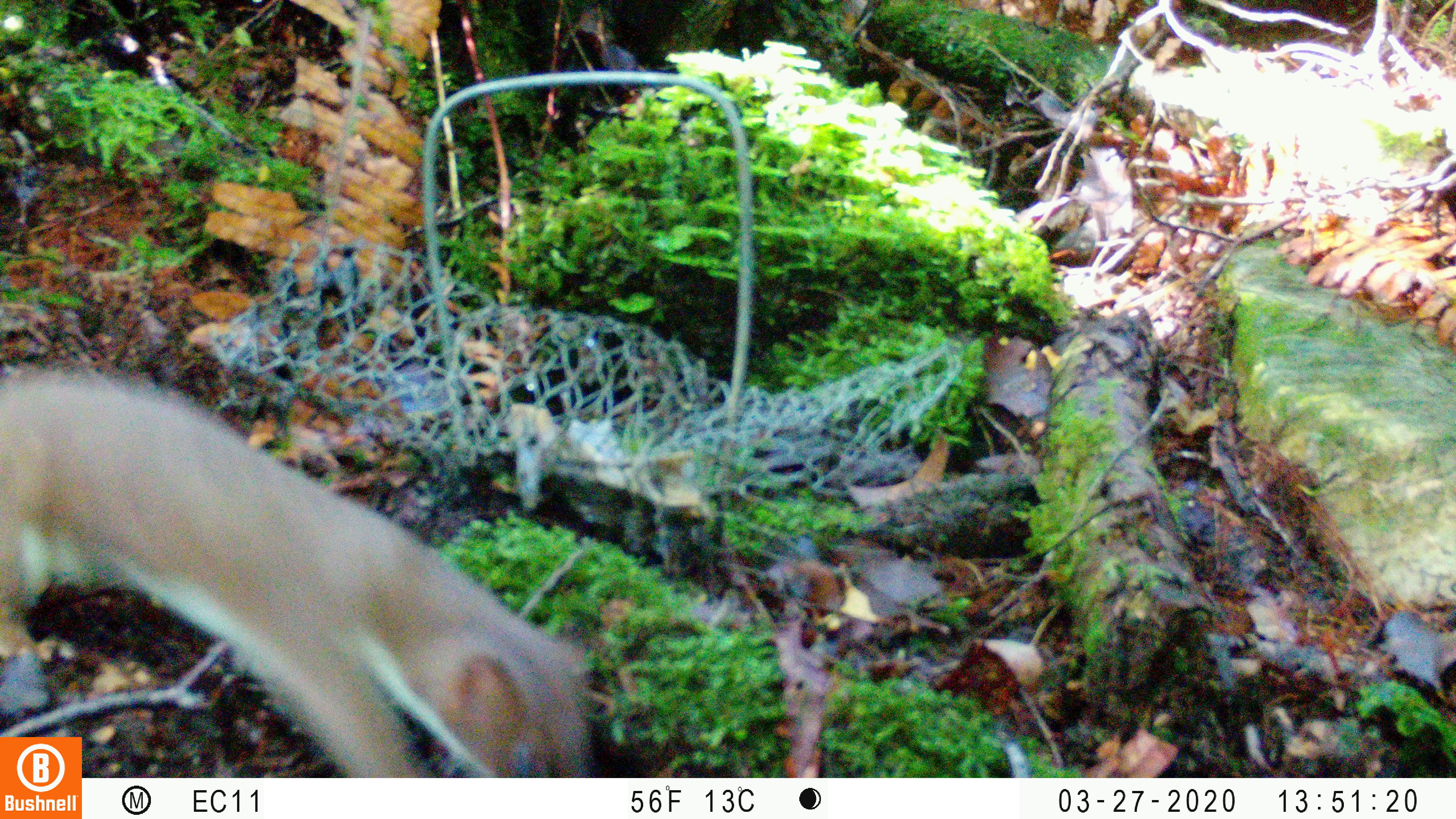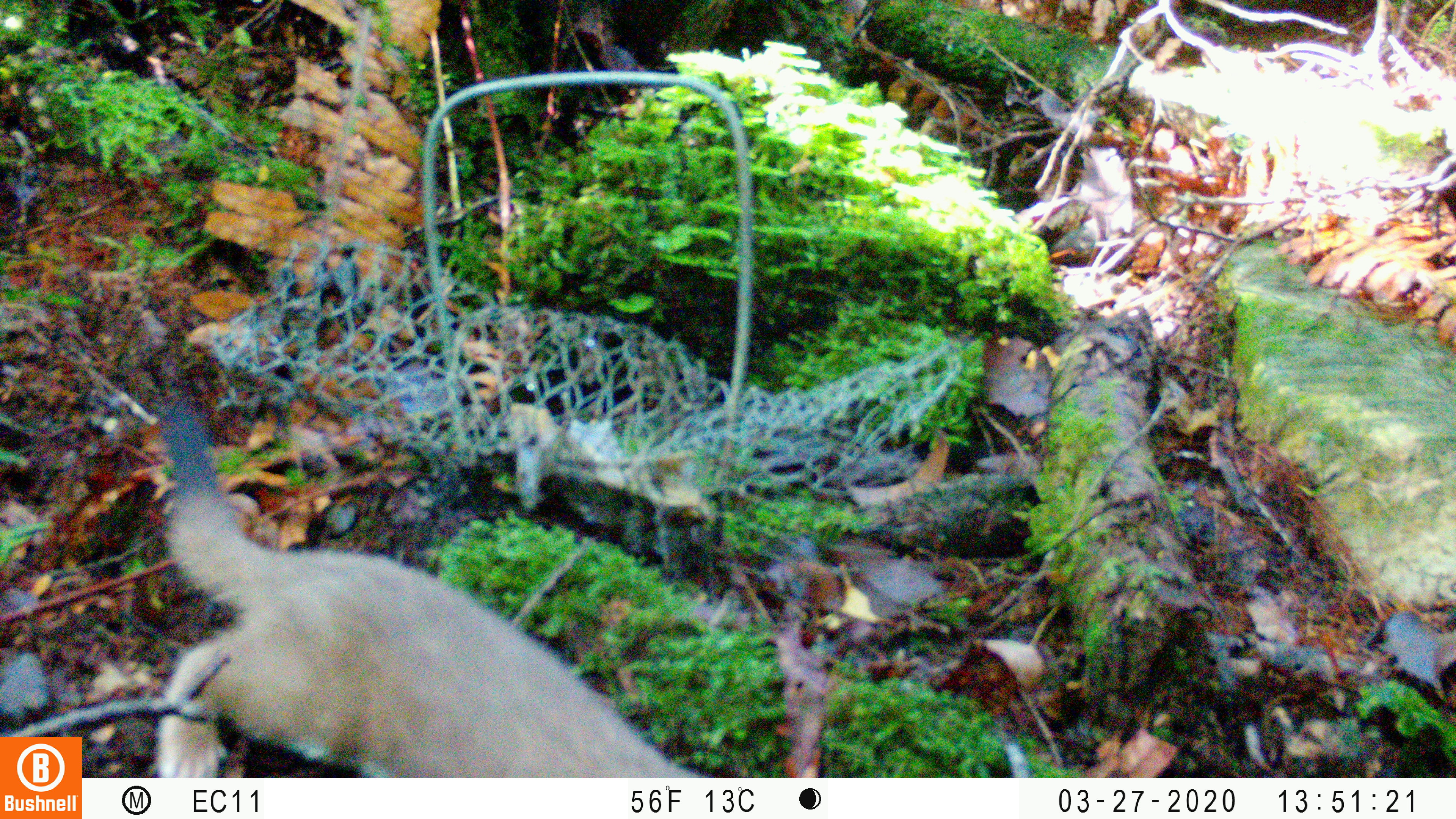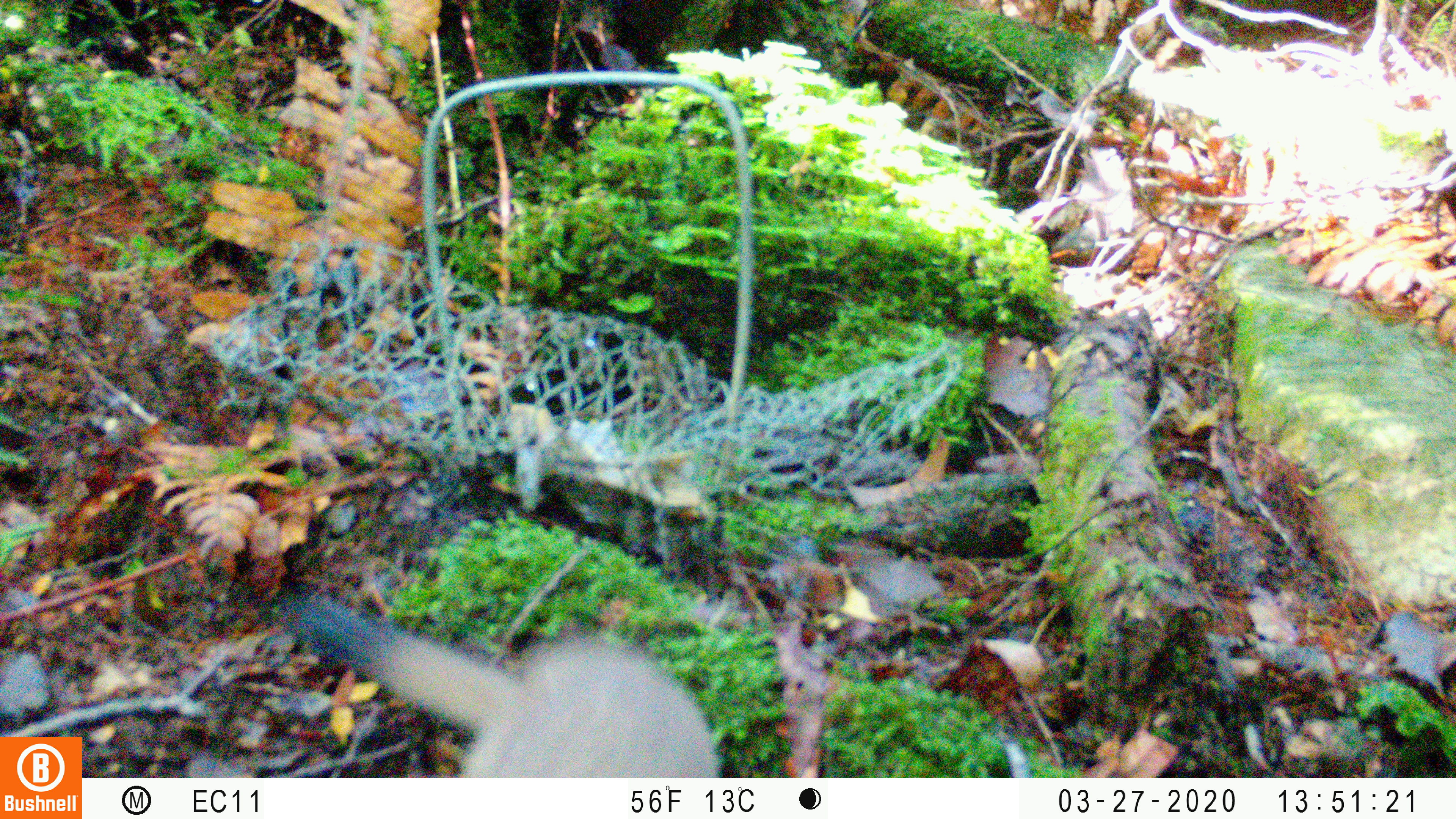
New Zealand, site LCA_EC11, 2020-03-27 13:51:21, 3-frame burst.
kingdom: Animalia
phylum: Chordata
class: Mammalia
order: Carnivora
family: Mustelidae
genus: Mustela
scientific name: Mustela erminea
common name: stoat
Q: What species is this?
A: Stoat (Mustela erminea).